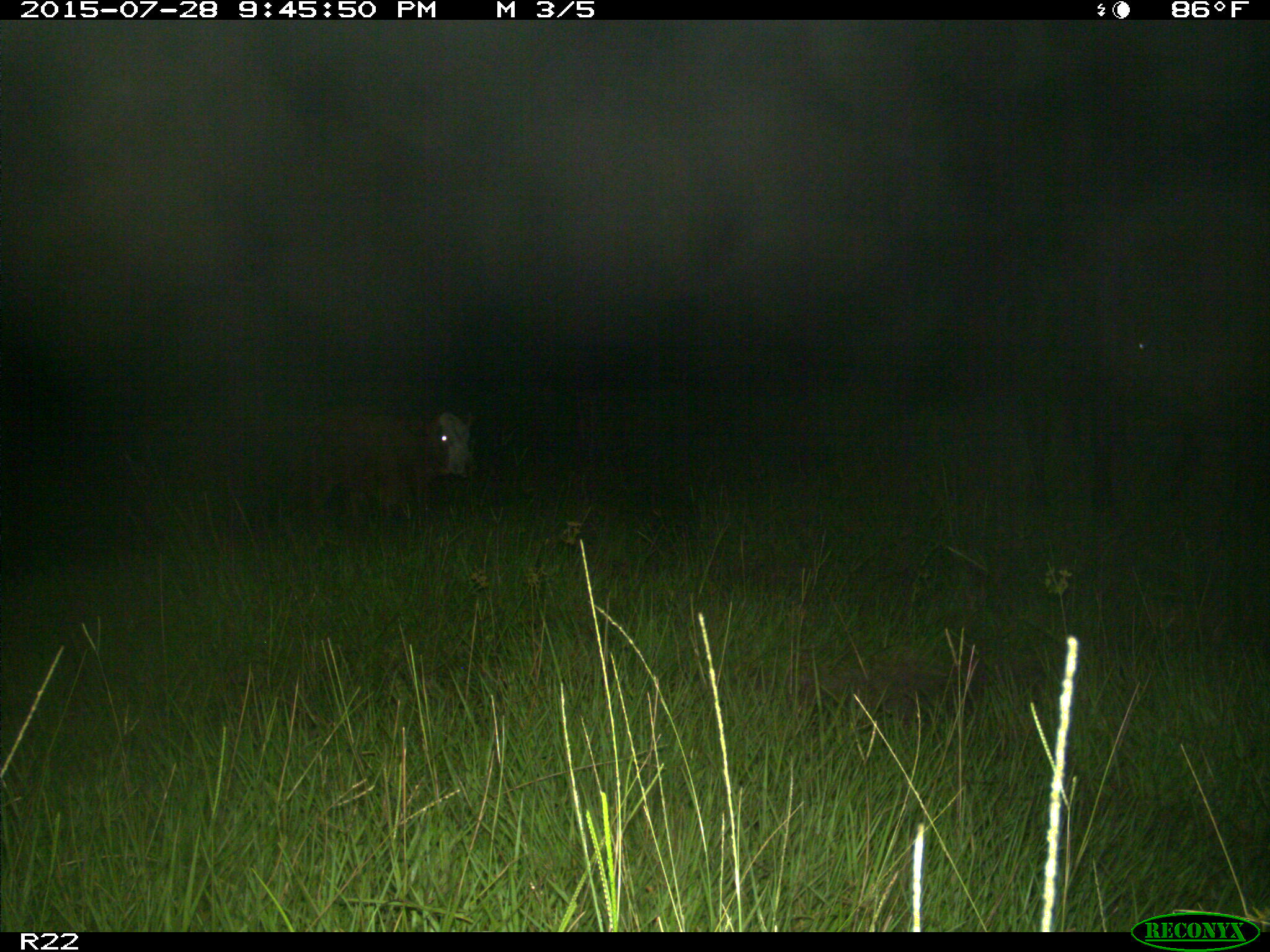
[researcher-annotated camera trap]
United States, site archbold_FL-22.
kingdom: Animalia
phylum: Chordata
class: Mammalia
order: Artiodactyla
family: Bovidae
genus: Bos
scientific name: Bos taurus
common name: domestic cow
Bos taurus (domestic cow).